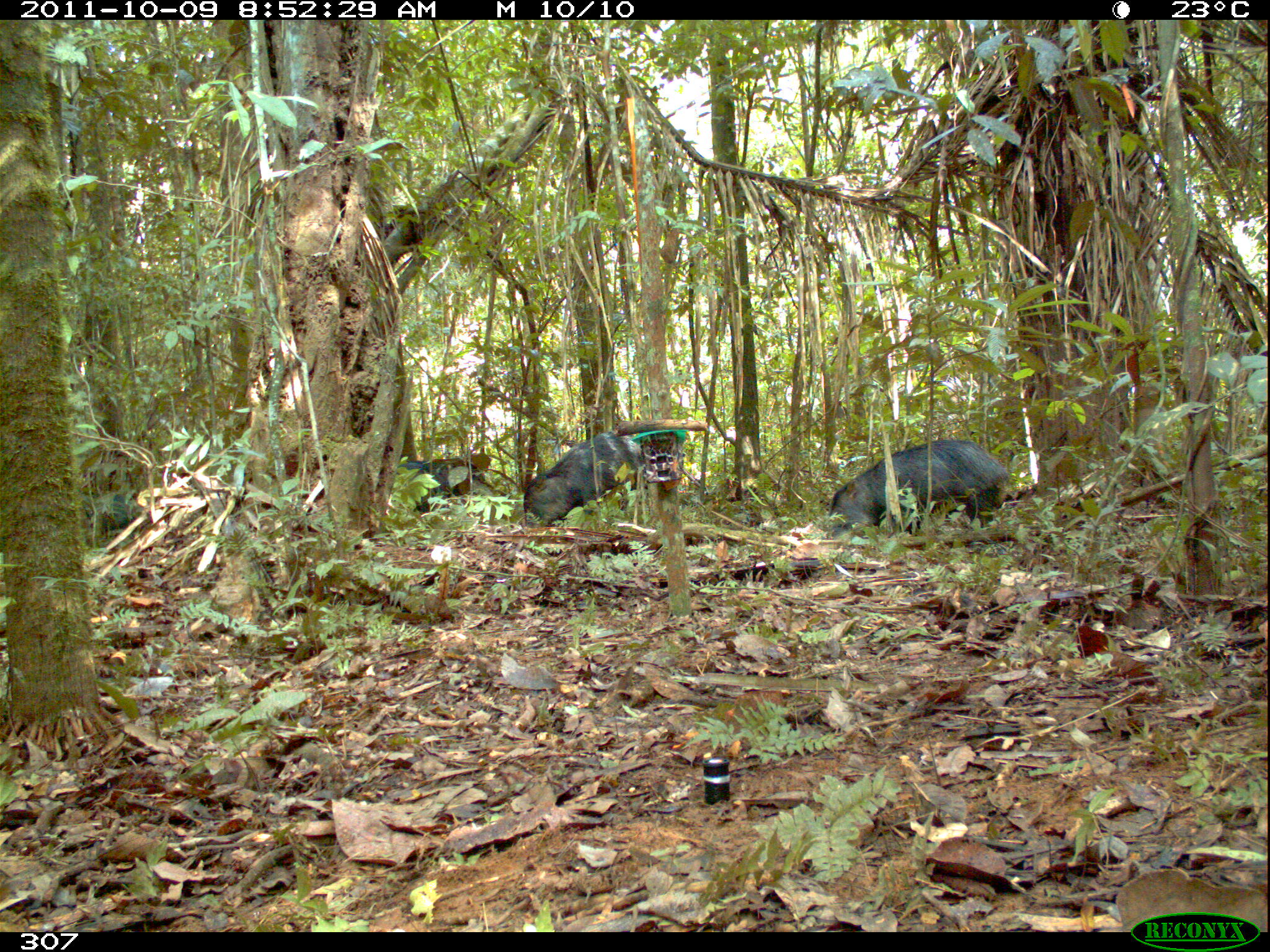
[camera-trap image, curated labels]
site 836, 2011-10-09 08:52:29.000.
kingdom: Animalia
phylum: Chordata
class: Mammalia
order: Artiodactyla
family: Tayassuidae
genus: Tayassu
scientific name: Tayassu pecari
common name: white-lipped peccary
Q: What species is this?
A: Tayassu pecari (white-lipped peccary).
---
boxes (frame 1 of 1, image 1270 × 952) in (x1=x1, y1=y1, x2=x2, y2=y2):
tayassu pecari: (x1=828, y1=438, x2=1009, y2=543); (x1=523, y1=432, x2=647, y2=528); (x1=394, y1=456, x2=493, y2=517); (x1=82, y1=493, x2=155, y2=550)